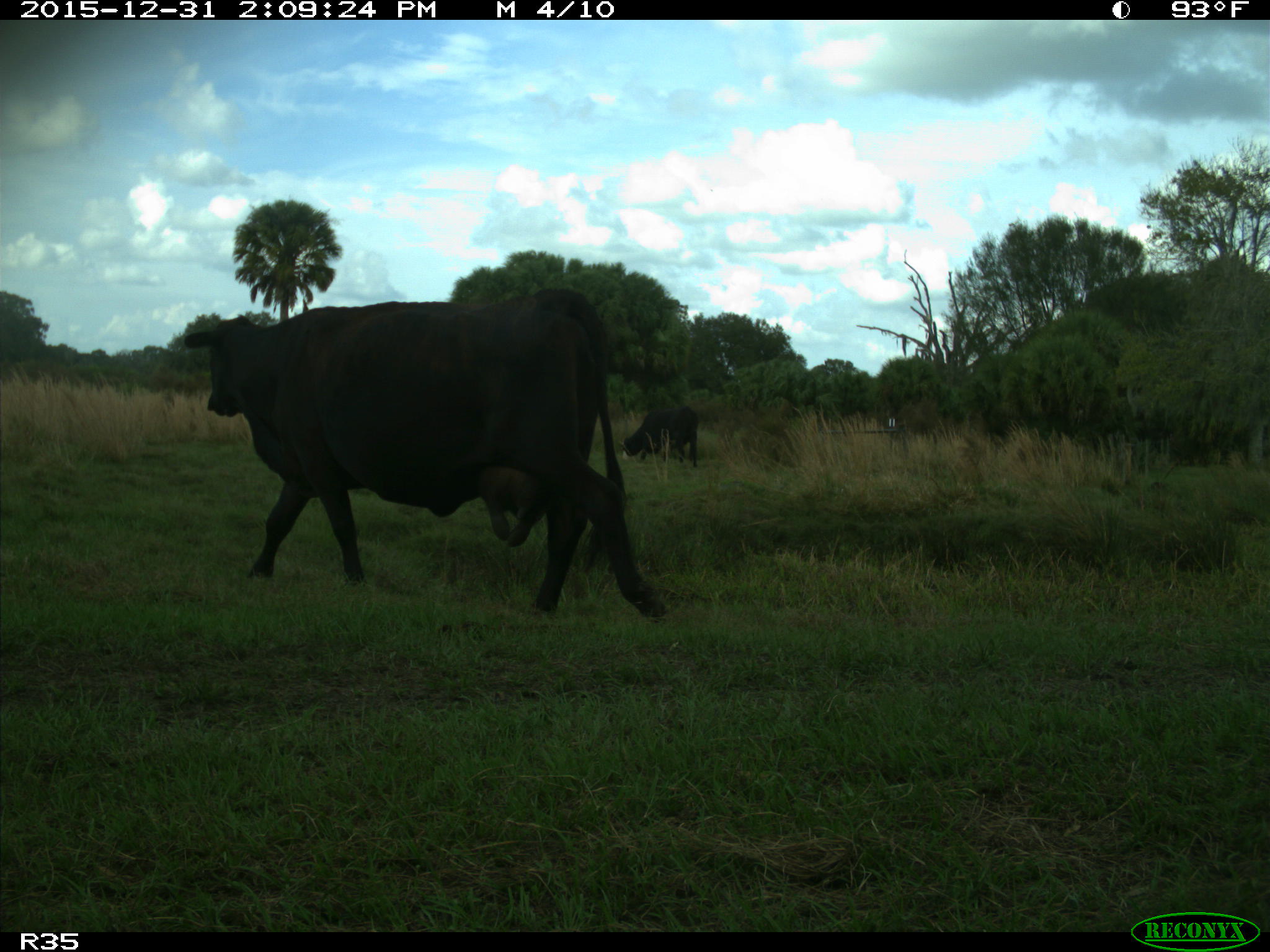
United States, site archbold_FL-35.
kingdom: Animalia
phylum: Chordata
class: Mammalia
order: Artiodactyla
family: Bovidae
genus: Bos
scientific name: Bos taurus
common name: domestic cow